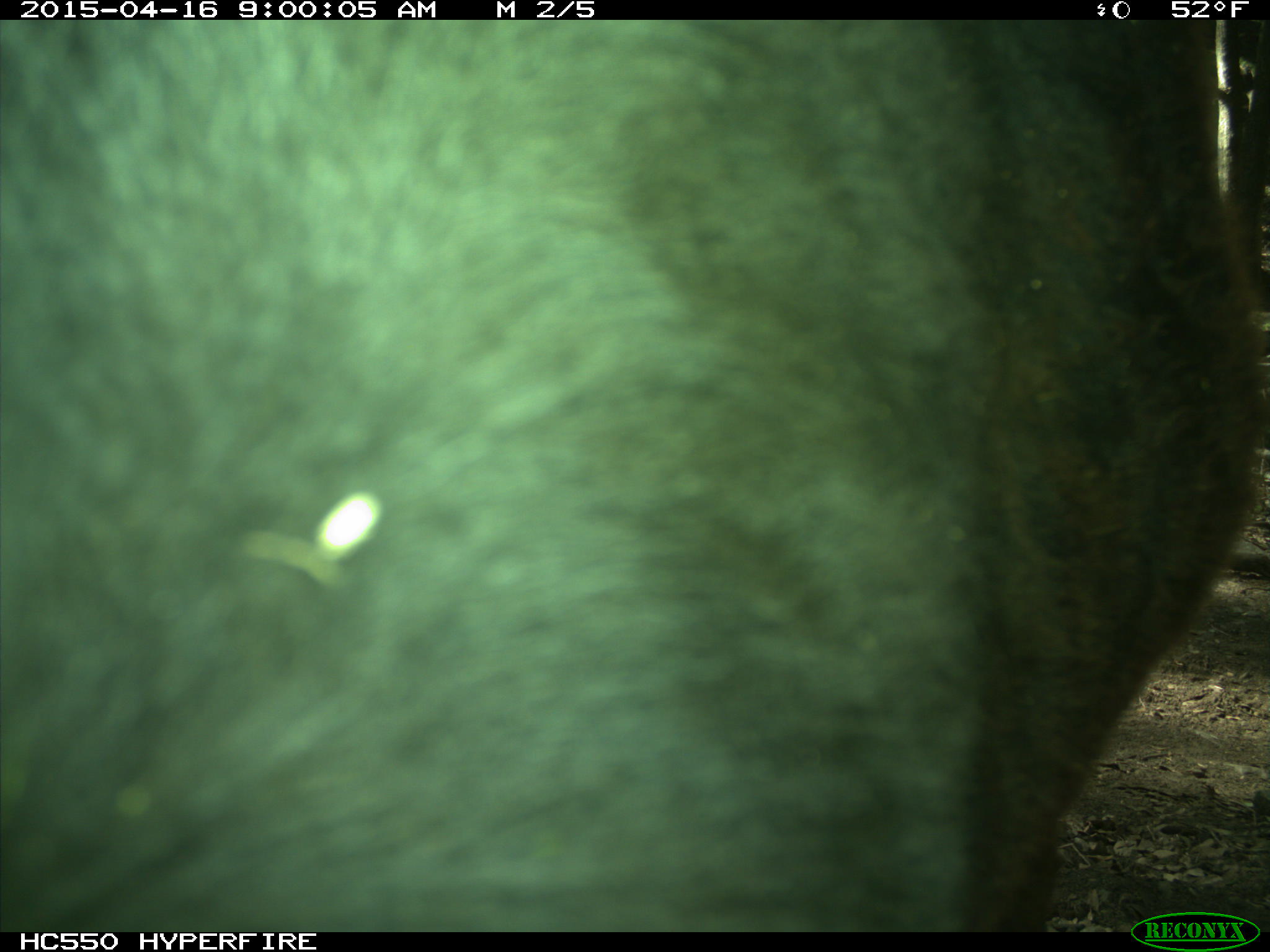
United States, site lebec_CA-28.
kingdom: Animalia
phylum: Chordata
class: Mammalia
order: Artiodactyla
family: Bovidae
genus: Bos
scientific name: Bos taurus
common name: domestic cow